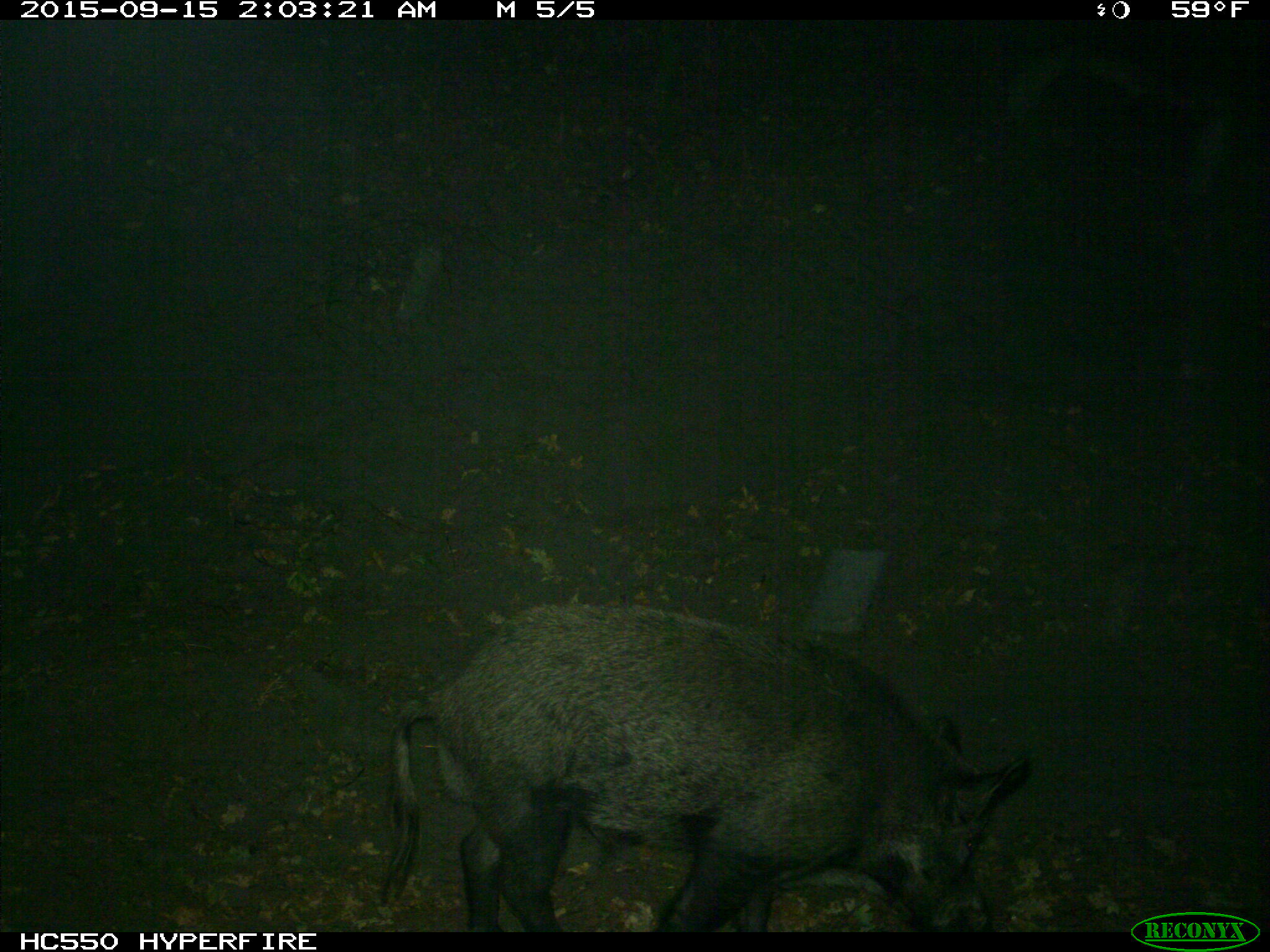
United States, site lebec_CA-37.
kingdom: Animalia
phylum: Chordata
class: Mammalia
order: Artiodactyla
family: Suidae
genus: Sus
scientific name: Sus scrofa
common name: wild boar